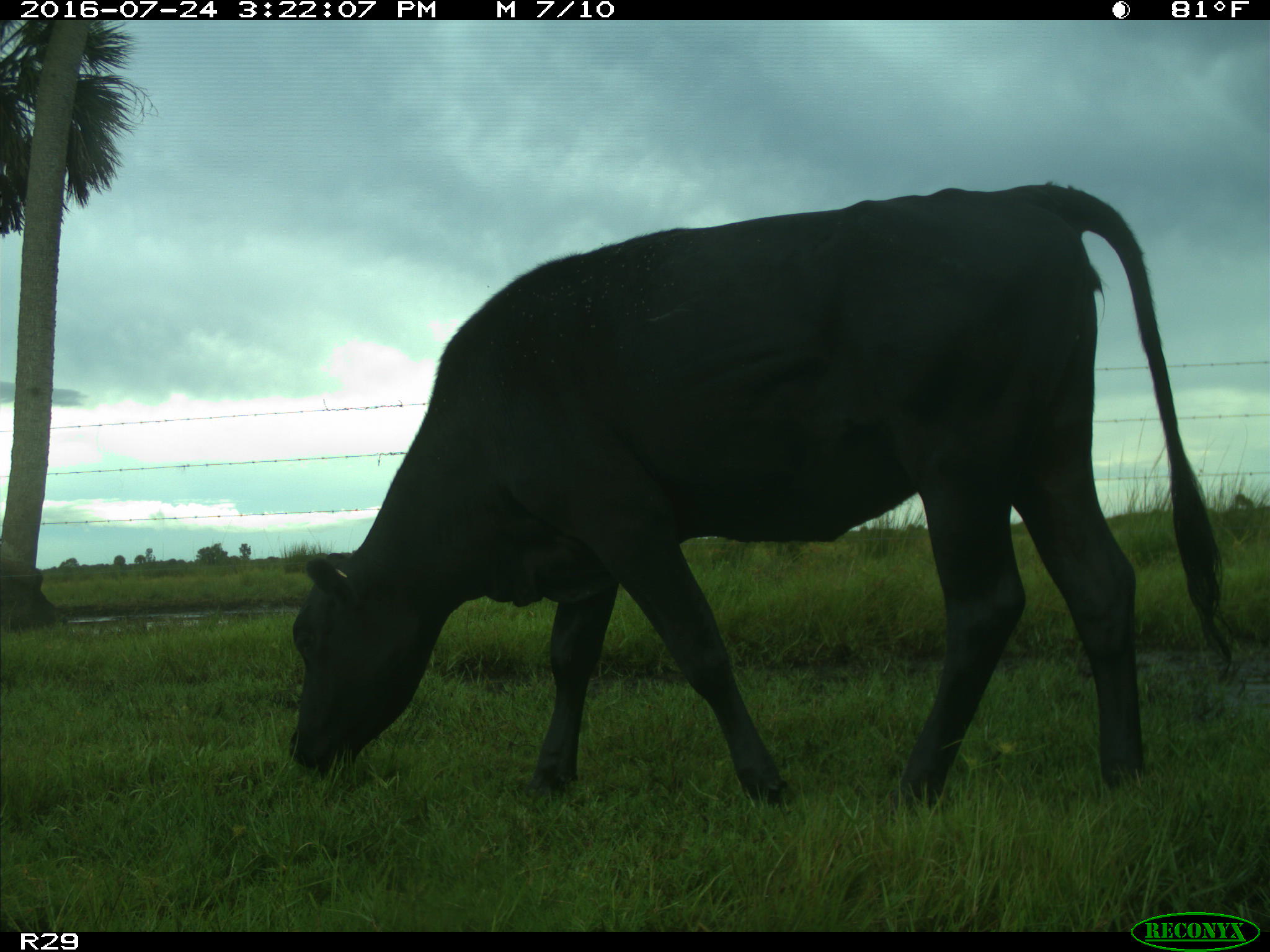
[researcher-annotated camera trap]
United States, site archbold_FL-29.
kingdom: Animalia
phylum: Chordata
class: Mammalia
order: Artiodactyla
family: Bovidae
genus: Bos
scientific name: Bos taurus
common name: domestic cow